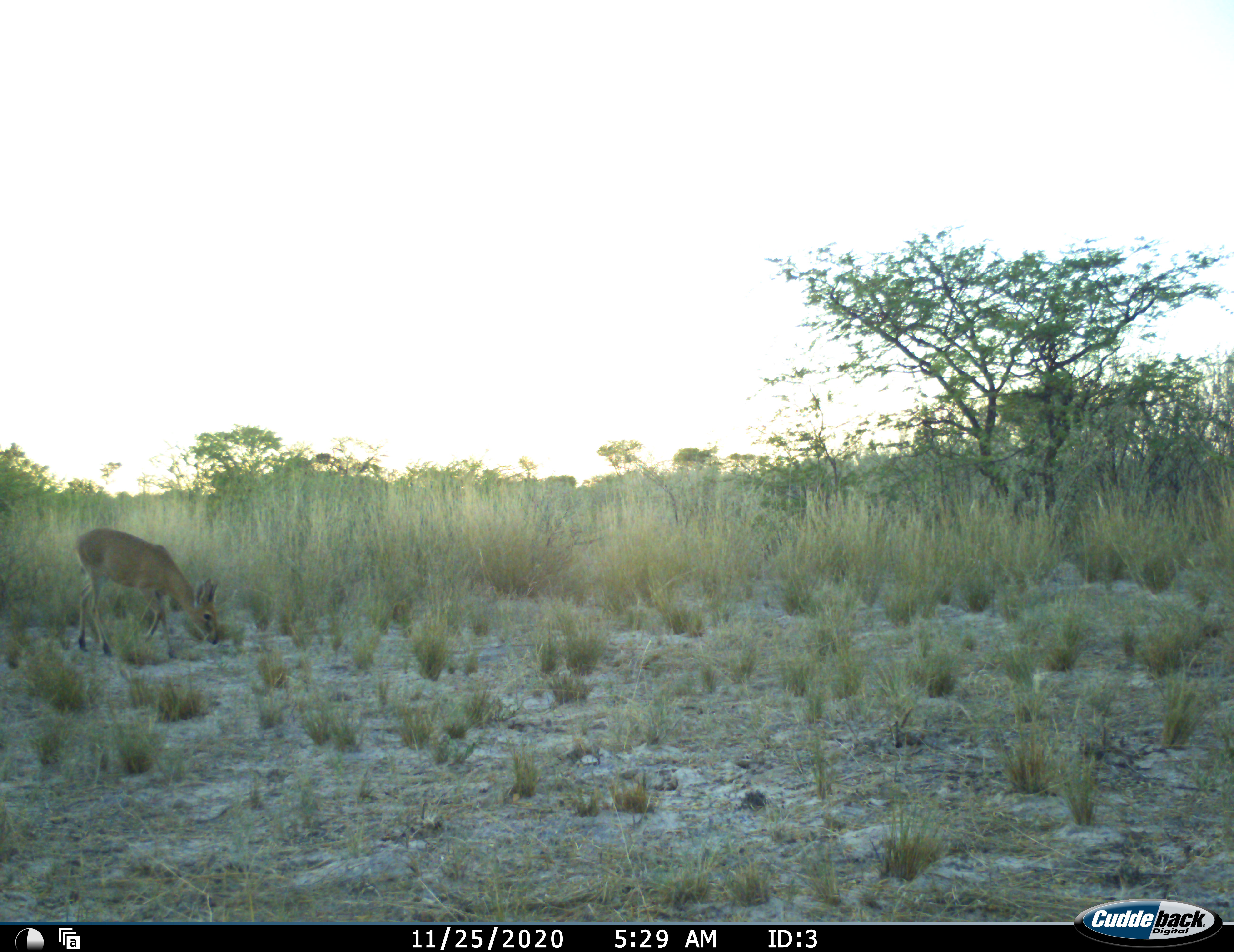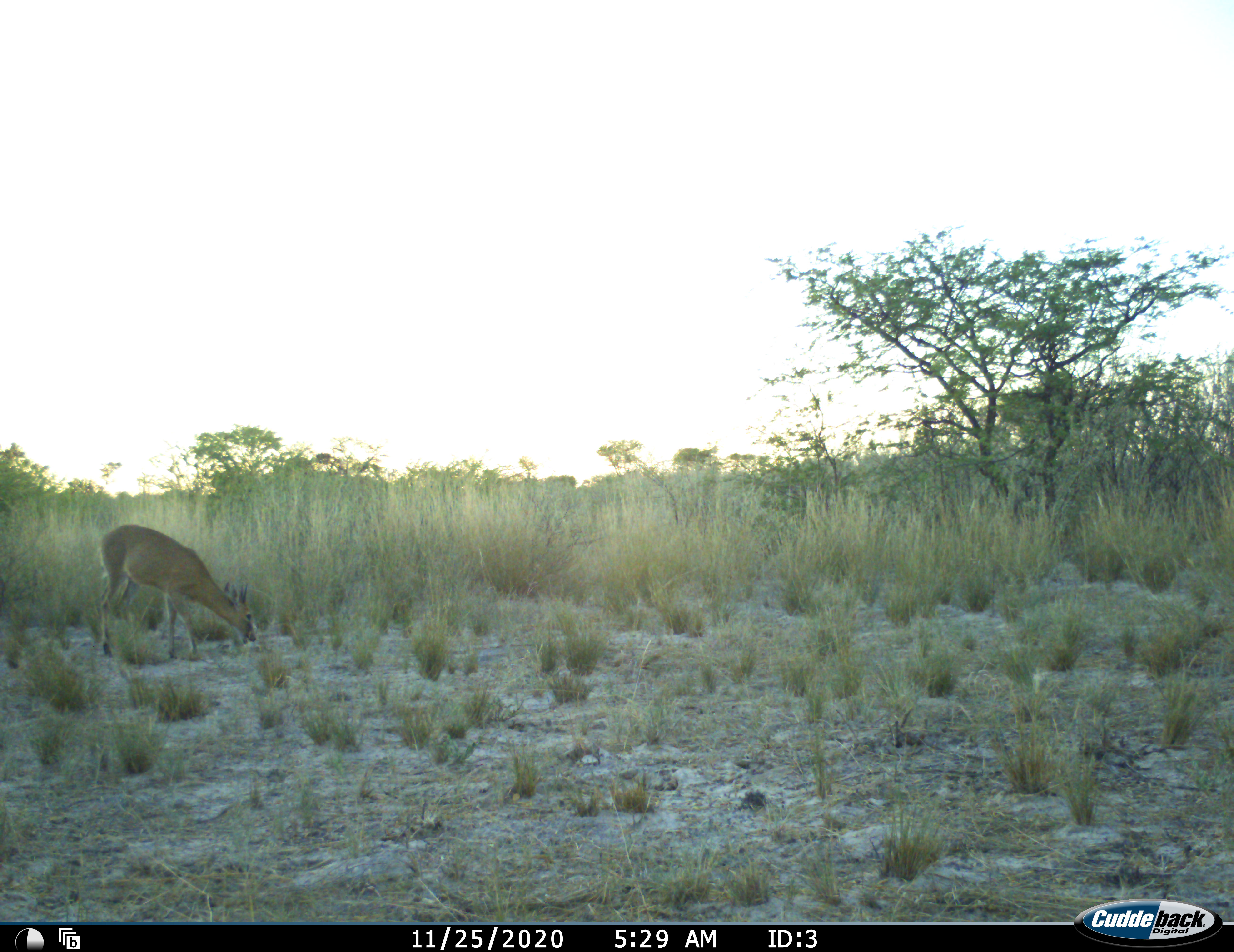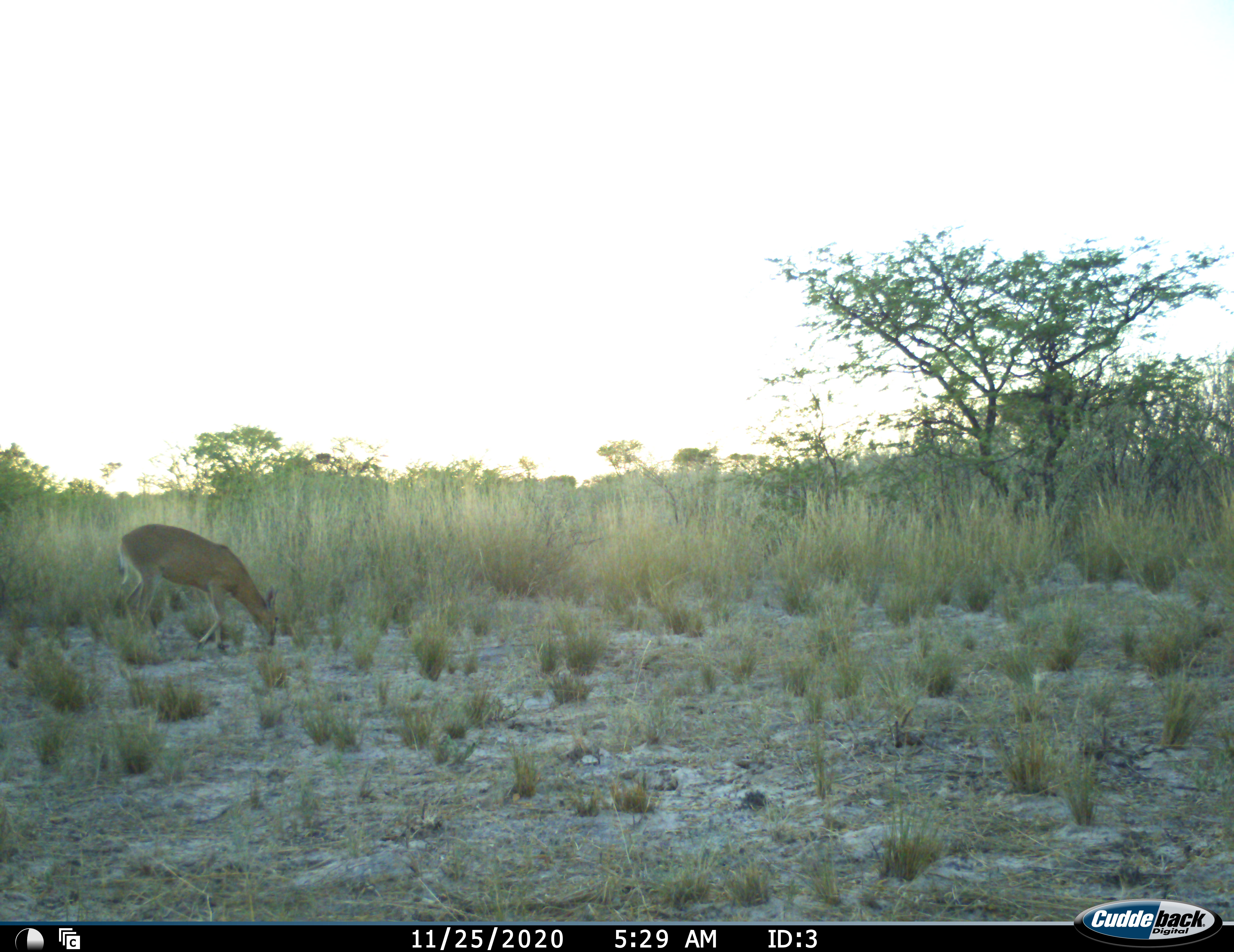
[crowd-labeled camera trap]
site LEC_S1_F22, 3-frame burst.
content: unidentified animal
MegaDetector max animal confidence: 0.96